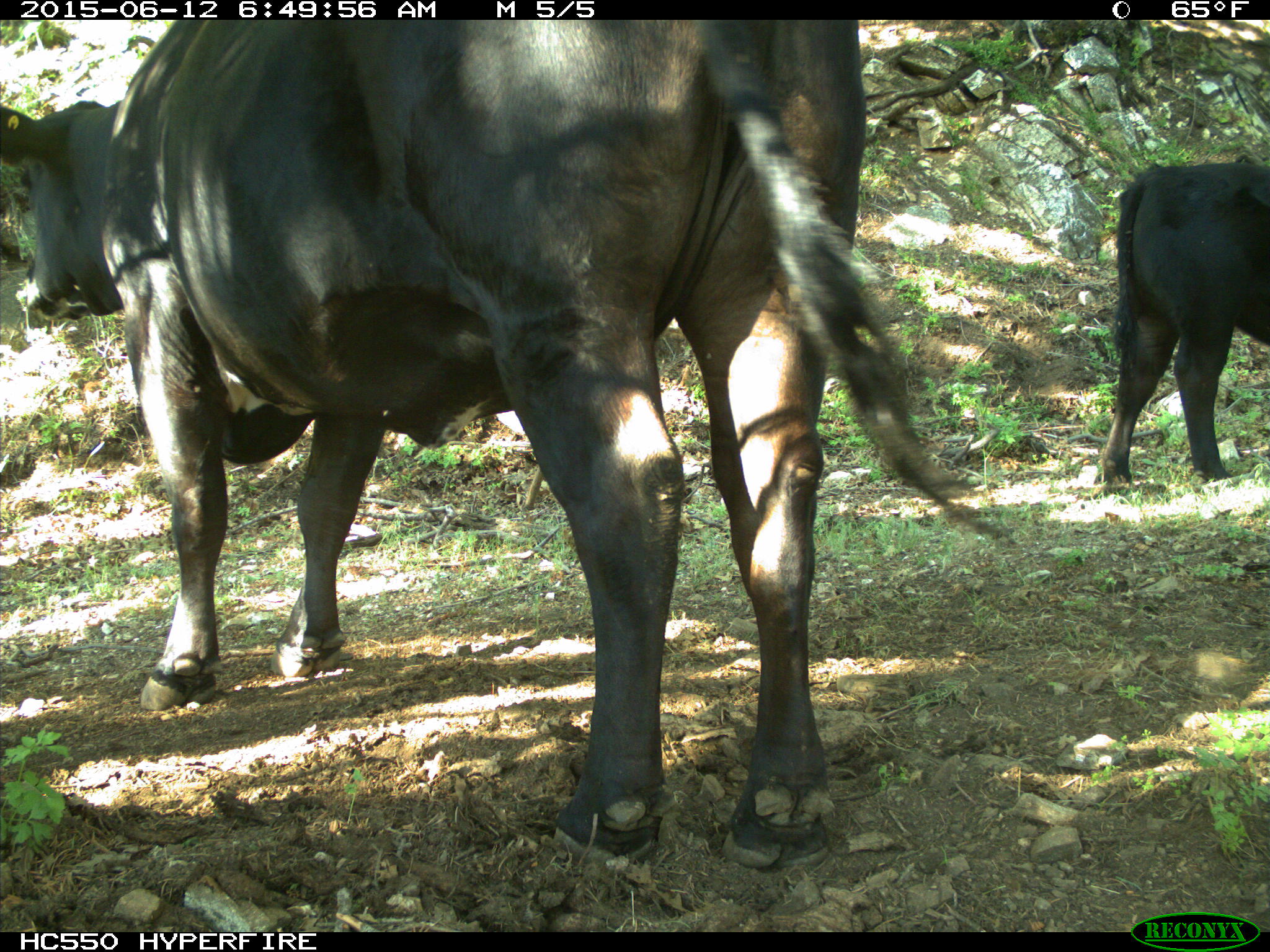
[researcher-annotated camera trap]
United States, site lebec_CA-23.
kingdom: Animalia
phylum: Chordata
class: Mammalia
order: Artiodactyla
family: Bovidae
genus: Bos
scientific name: Bos taurus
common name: domestic cow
Bos taurus (domestic cow).